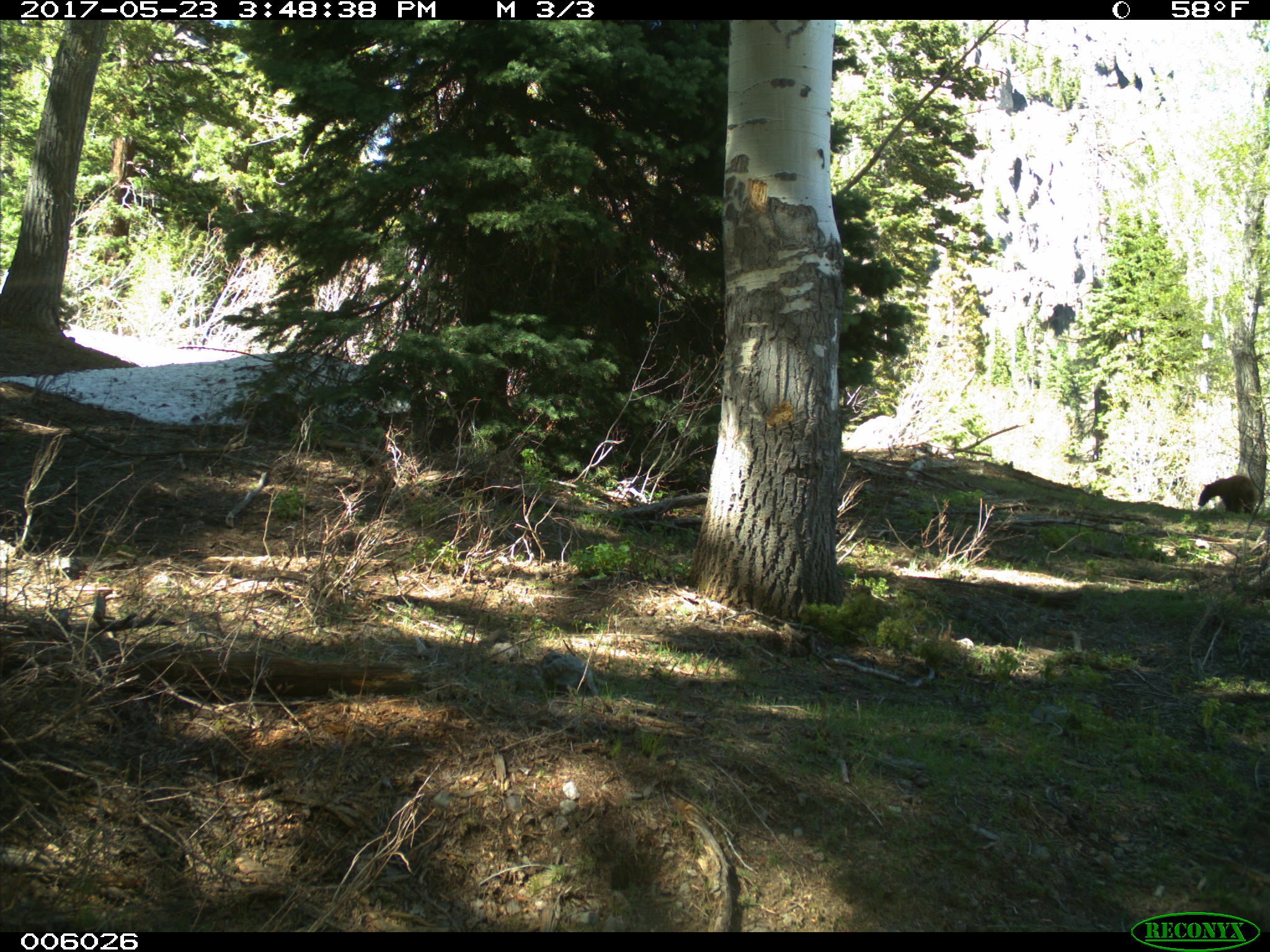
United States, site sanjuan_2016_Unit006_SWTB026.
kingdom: Animalia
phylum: Chordata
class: Mammalia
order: Carnivora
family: Ursidae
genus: Ursus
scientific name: Ursus americanus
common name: american black bear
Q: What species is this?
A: Ursus americanus (american black bear).